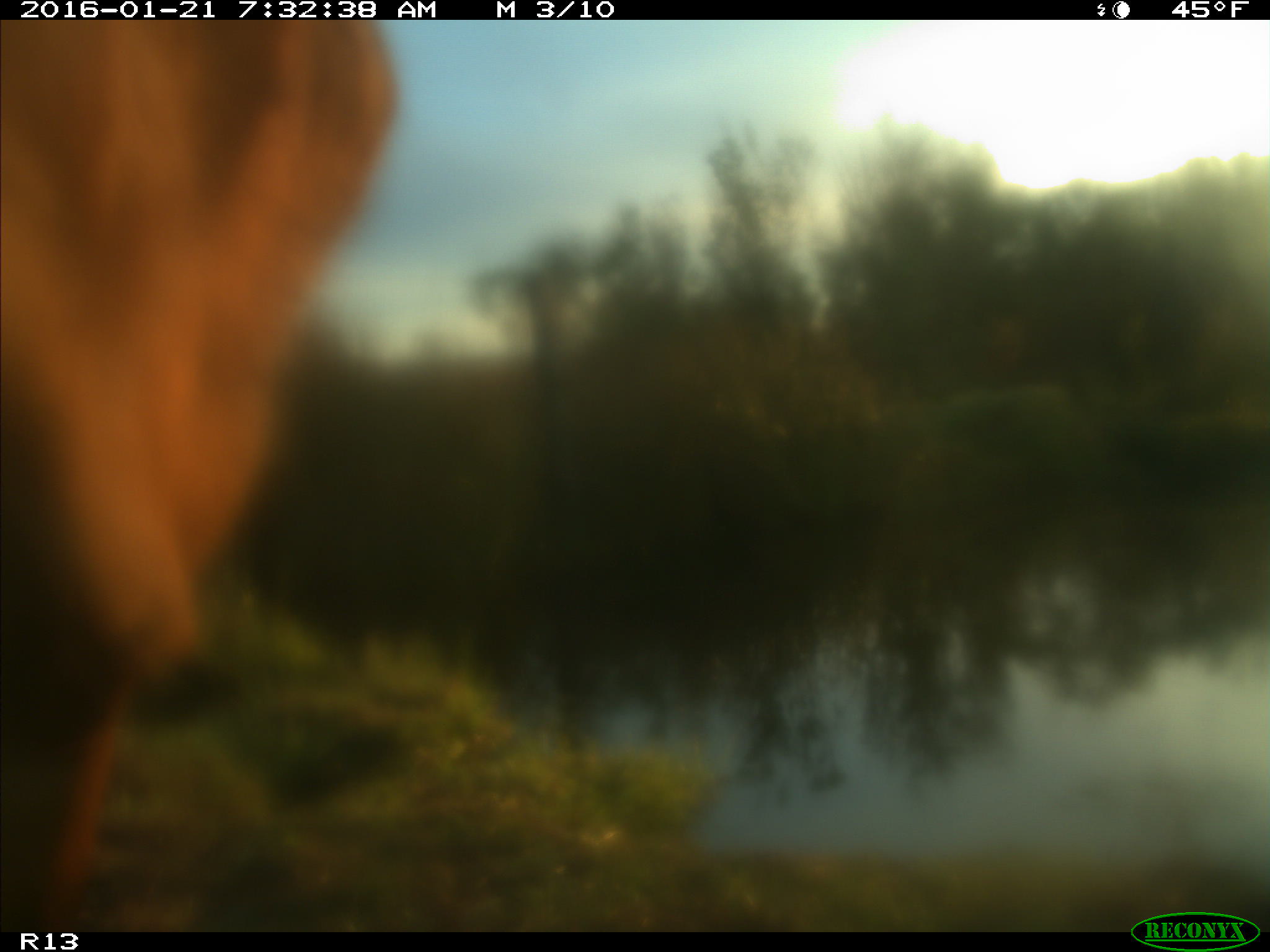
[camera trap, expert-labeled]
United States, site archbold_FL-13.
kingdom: Animalia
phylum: Chordata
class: Mammalia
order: Artiodactyla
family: Bovidae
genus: Bos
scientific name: Bos taurus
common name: domestic cow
Bos taurus (domestic cow).